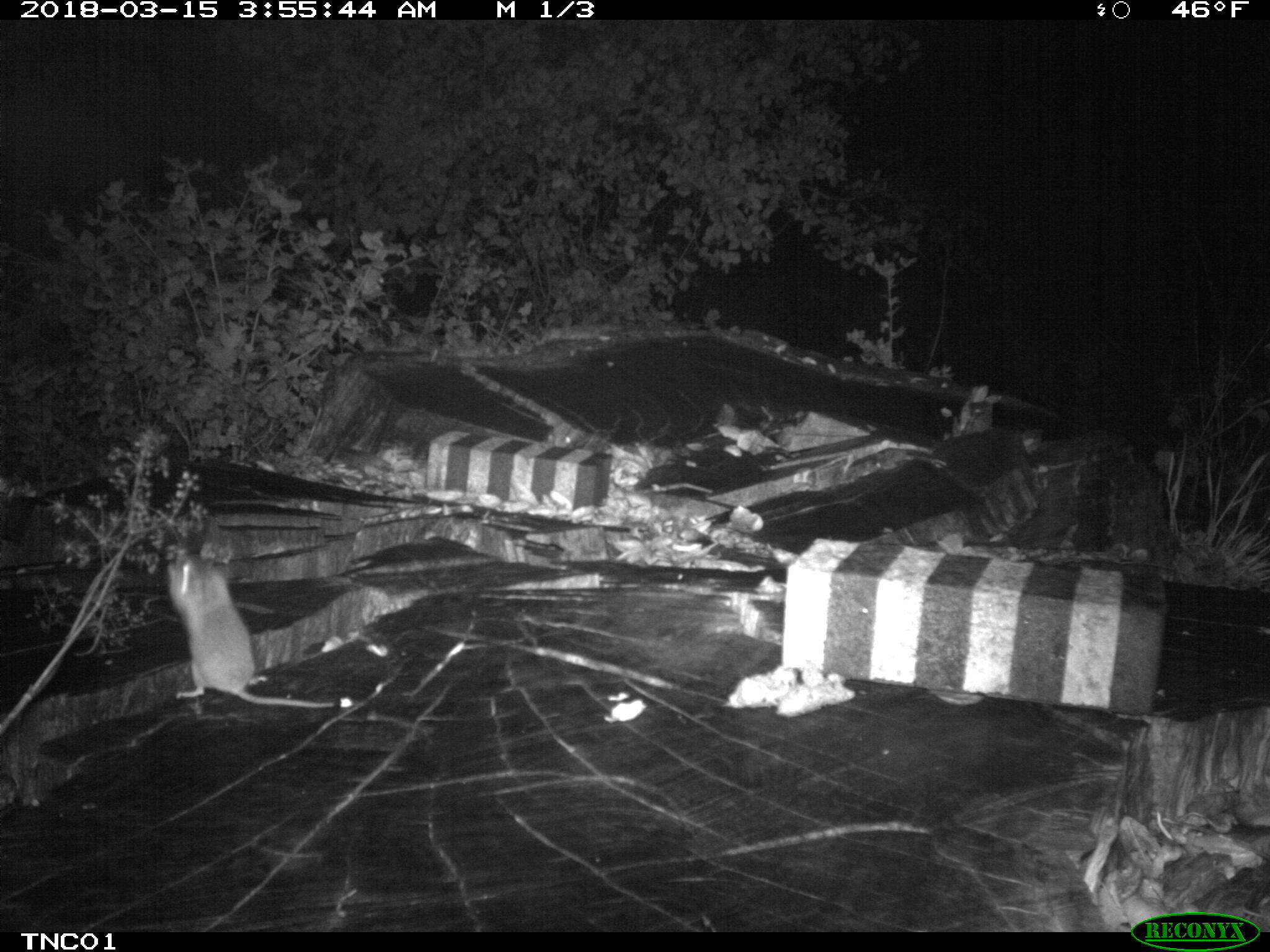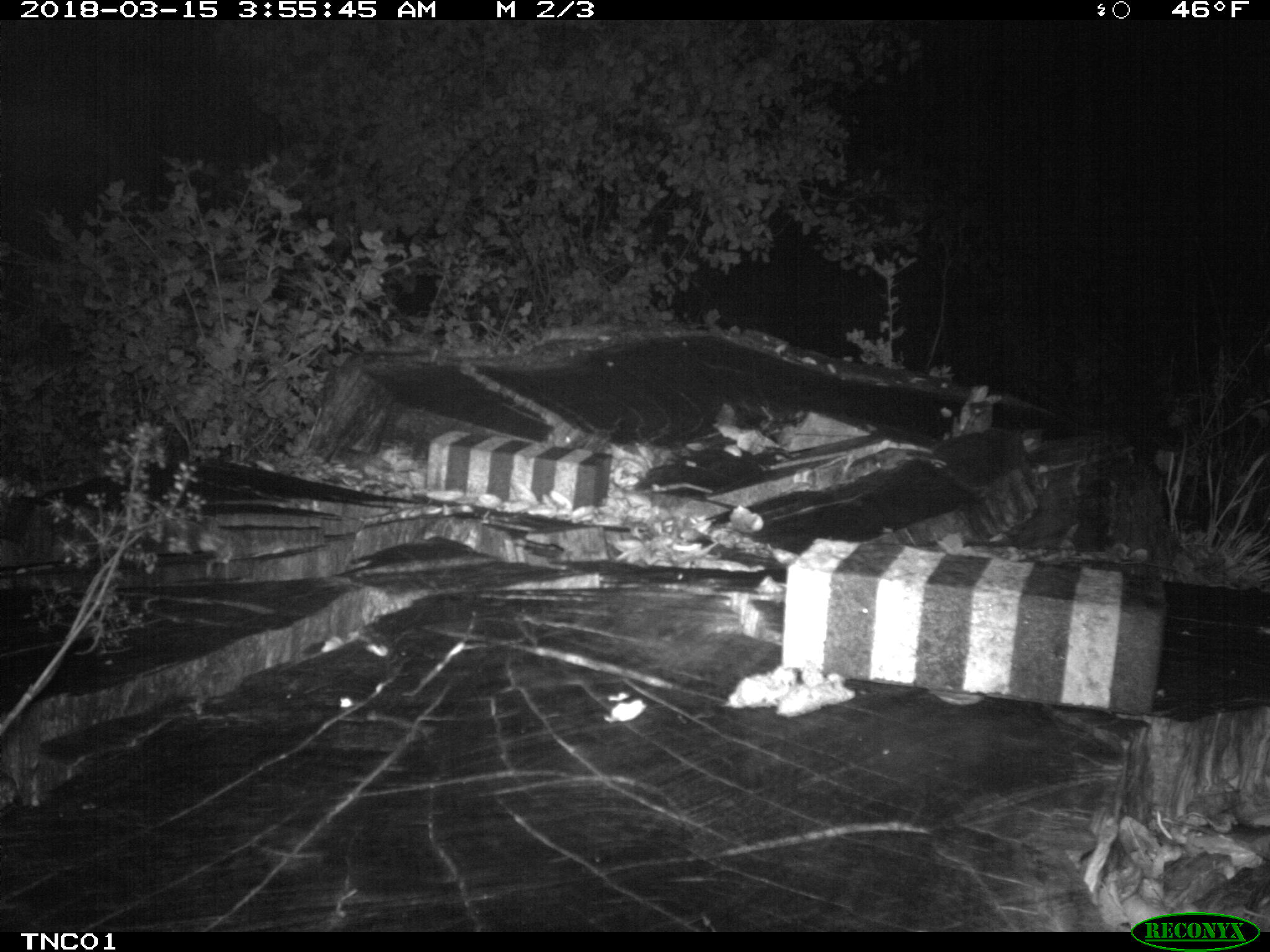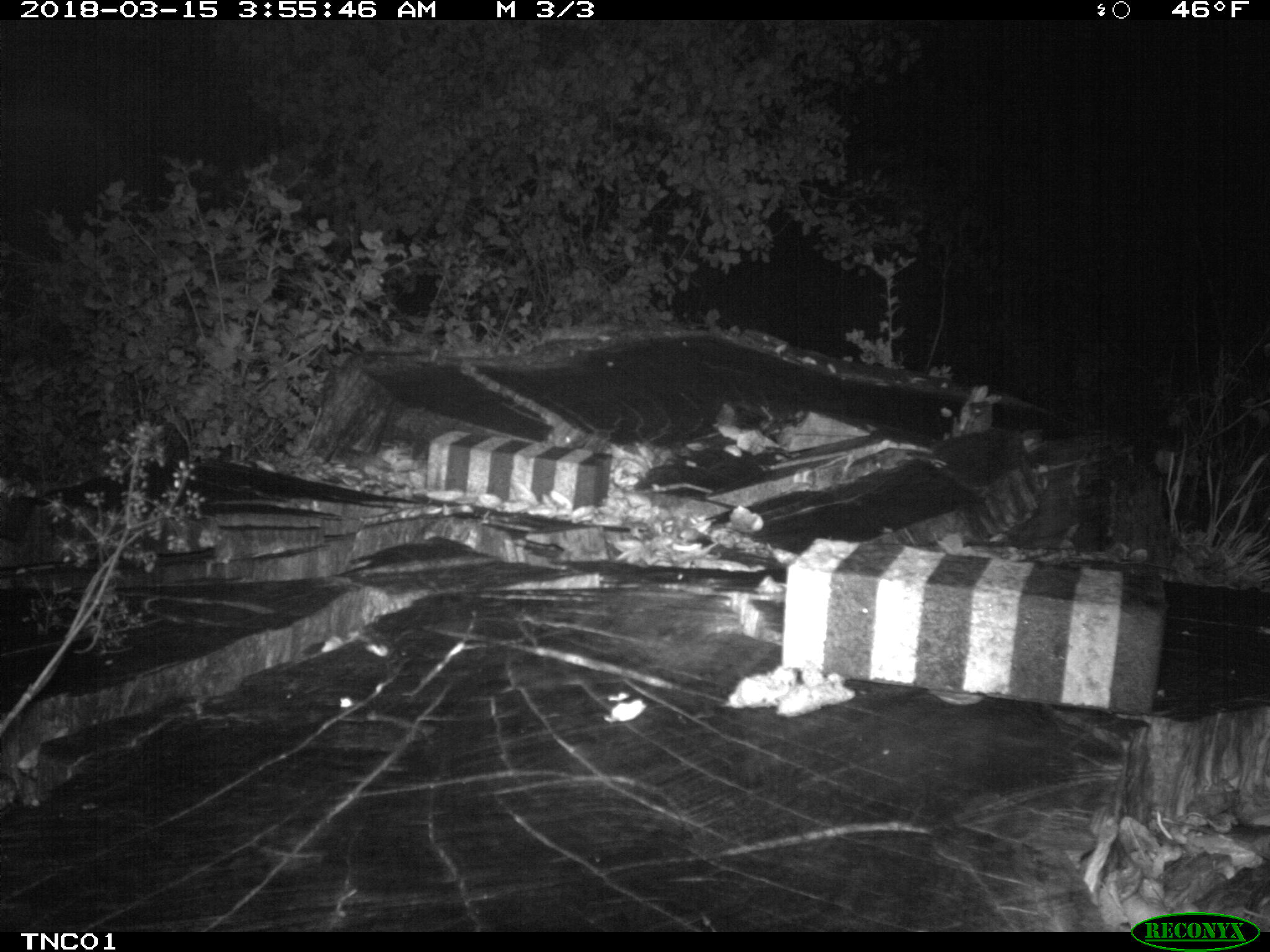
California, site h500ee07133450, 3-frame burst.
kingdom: Animalia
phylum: Chordata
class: Mammalia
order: Rodentia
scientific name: Rodentia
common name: rodent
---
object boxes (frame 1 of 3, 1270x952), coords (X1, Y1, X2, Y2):
rodent: (160, 544, 333, 708)